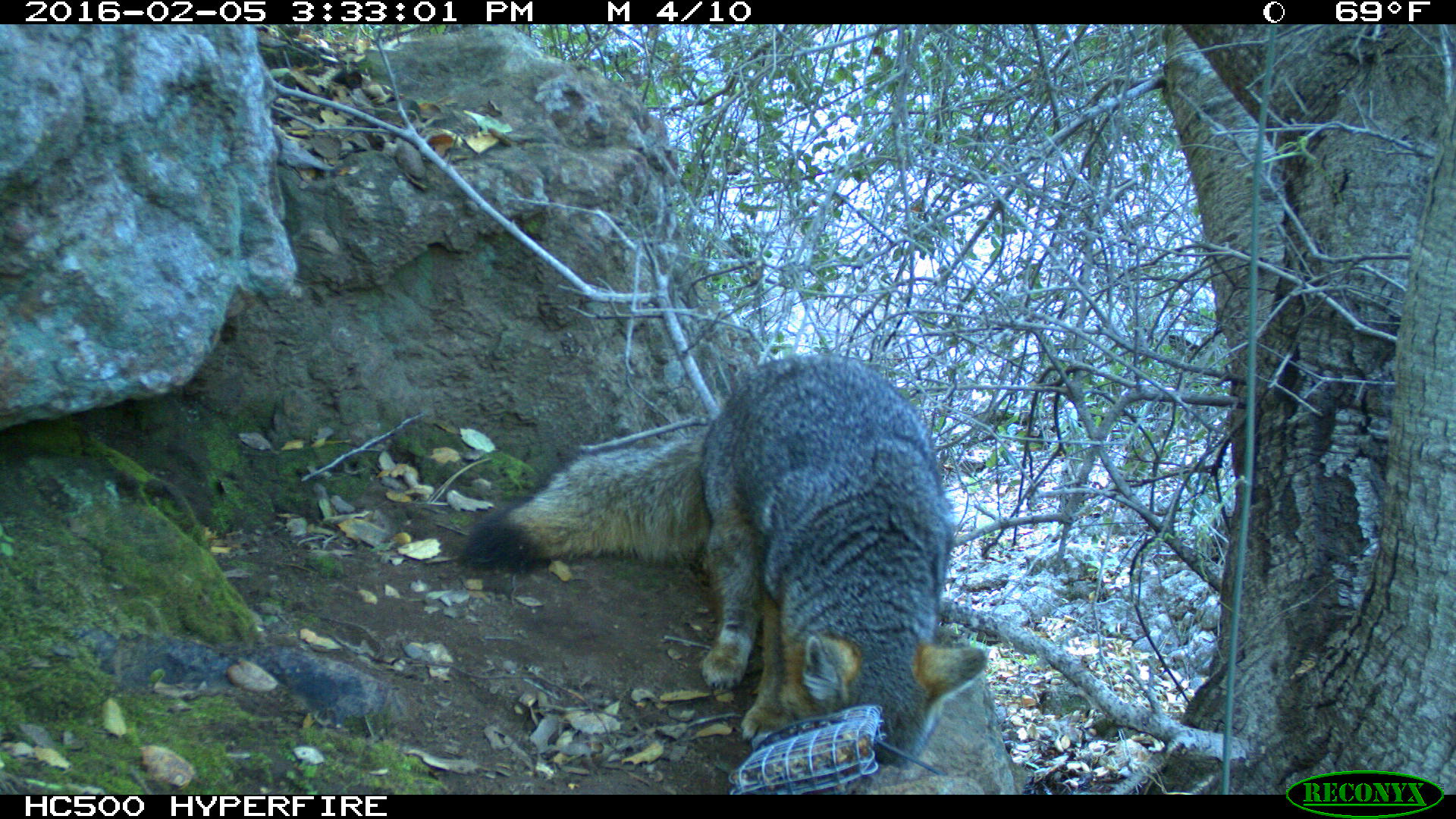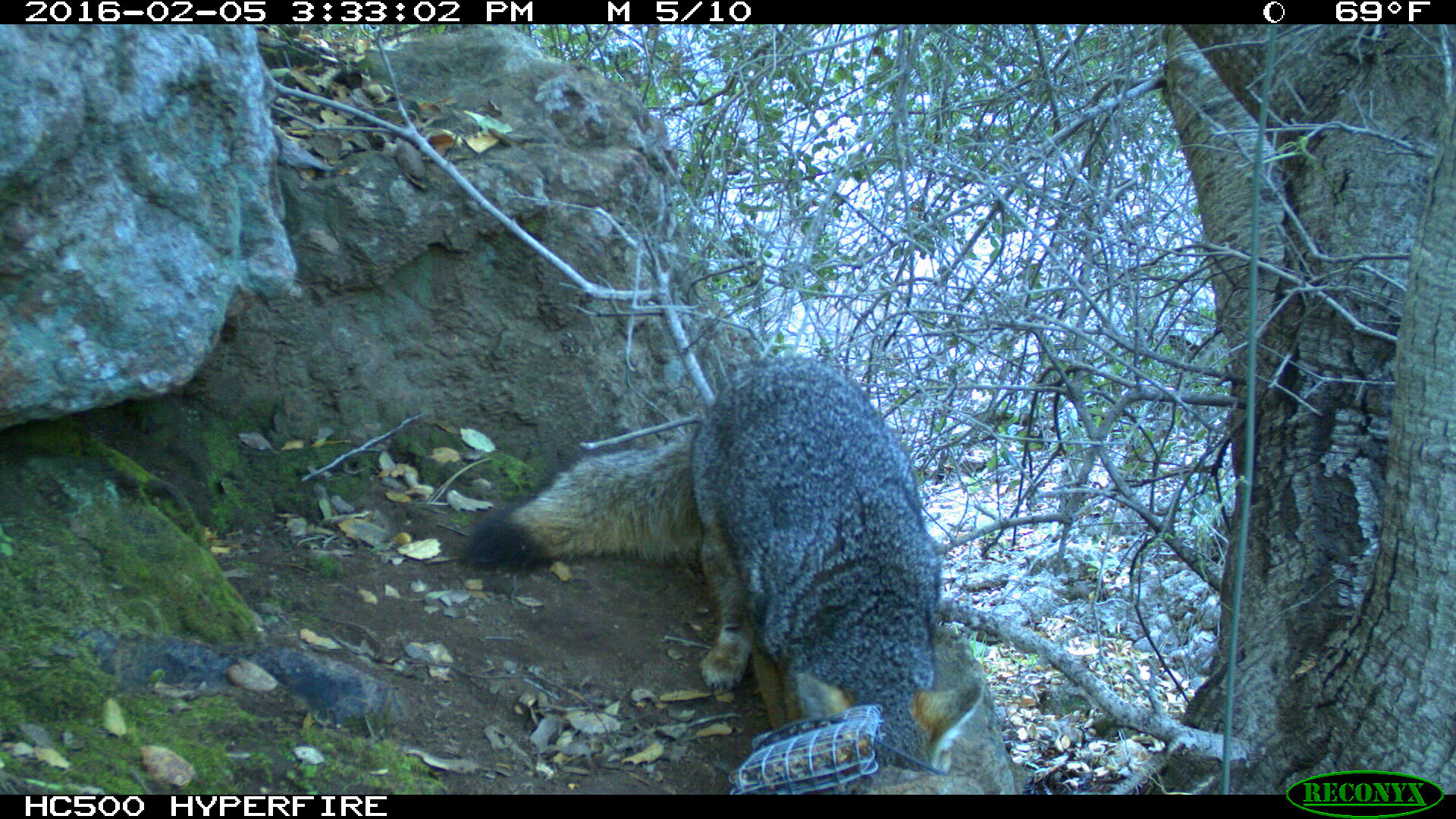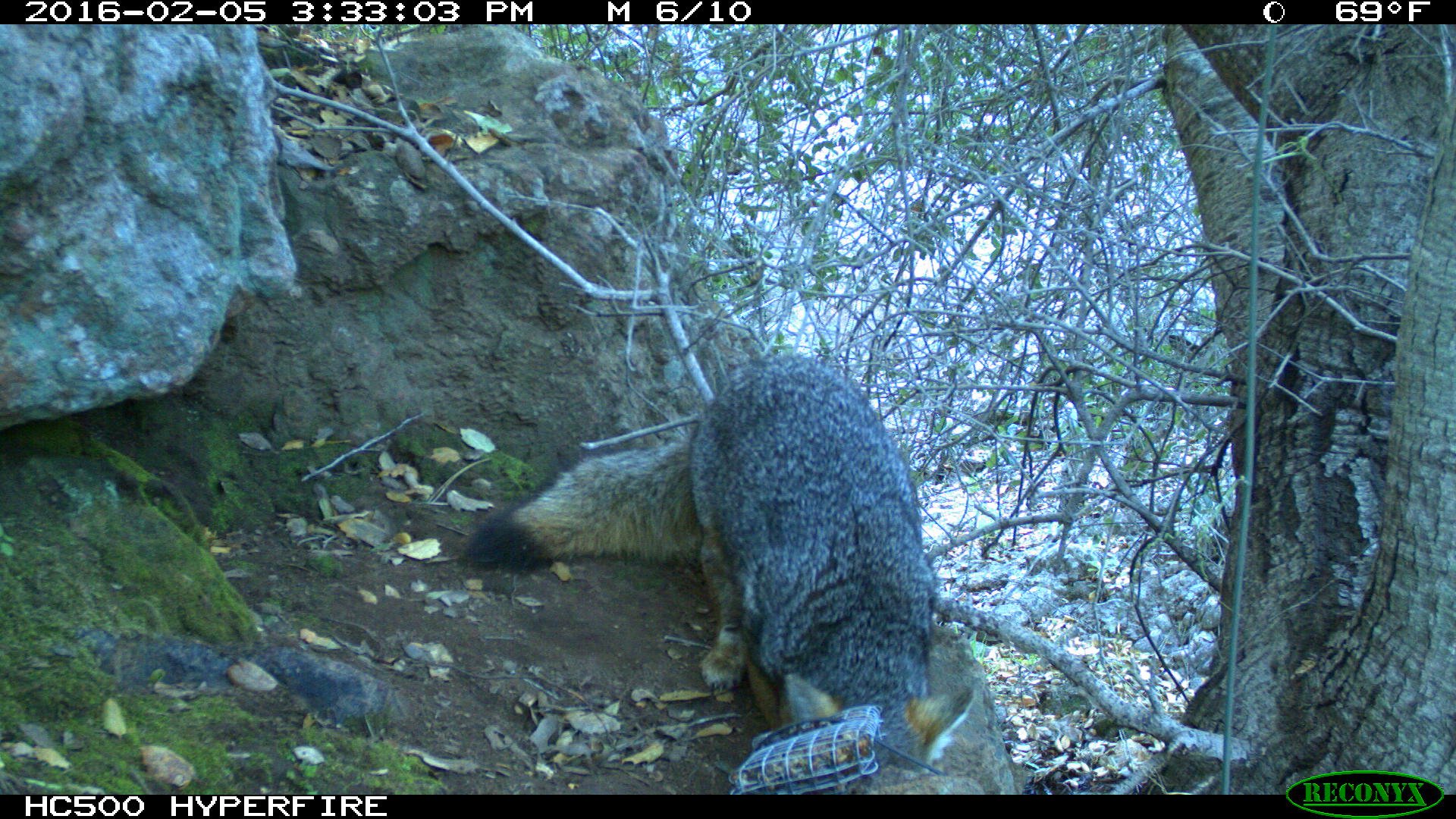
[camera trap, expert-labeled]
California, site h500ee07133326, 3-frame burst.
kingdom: Animalia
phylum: Chordata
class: Mammalia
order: Carnivora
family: Canidae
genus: Urocyon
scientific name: Urocyon littoralis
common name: island fox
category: fox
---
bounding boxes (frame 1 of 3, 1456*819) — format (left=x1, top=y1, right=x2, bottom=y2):
fox: (left=457, top=352, right=987, bottom=790)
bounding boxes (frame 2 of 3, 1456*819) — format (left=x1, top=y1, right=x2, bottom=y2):
fox: (left=469, top=356, right=983, bottom=776)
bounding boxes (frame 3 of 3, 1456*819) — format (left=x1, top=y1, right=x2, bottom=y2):
fox: (left=457, top=345, right=977, bottom=788)